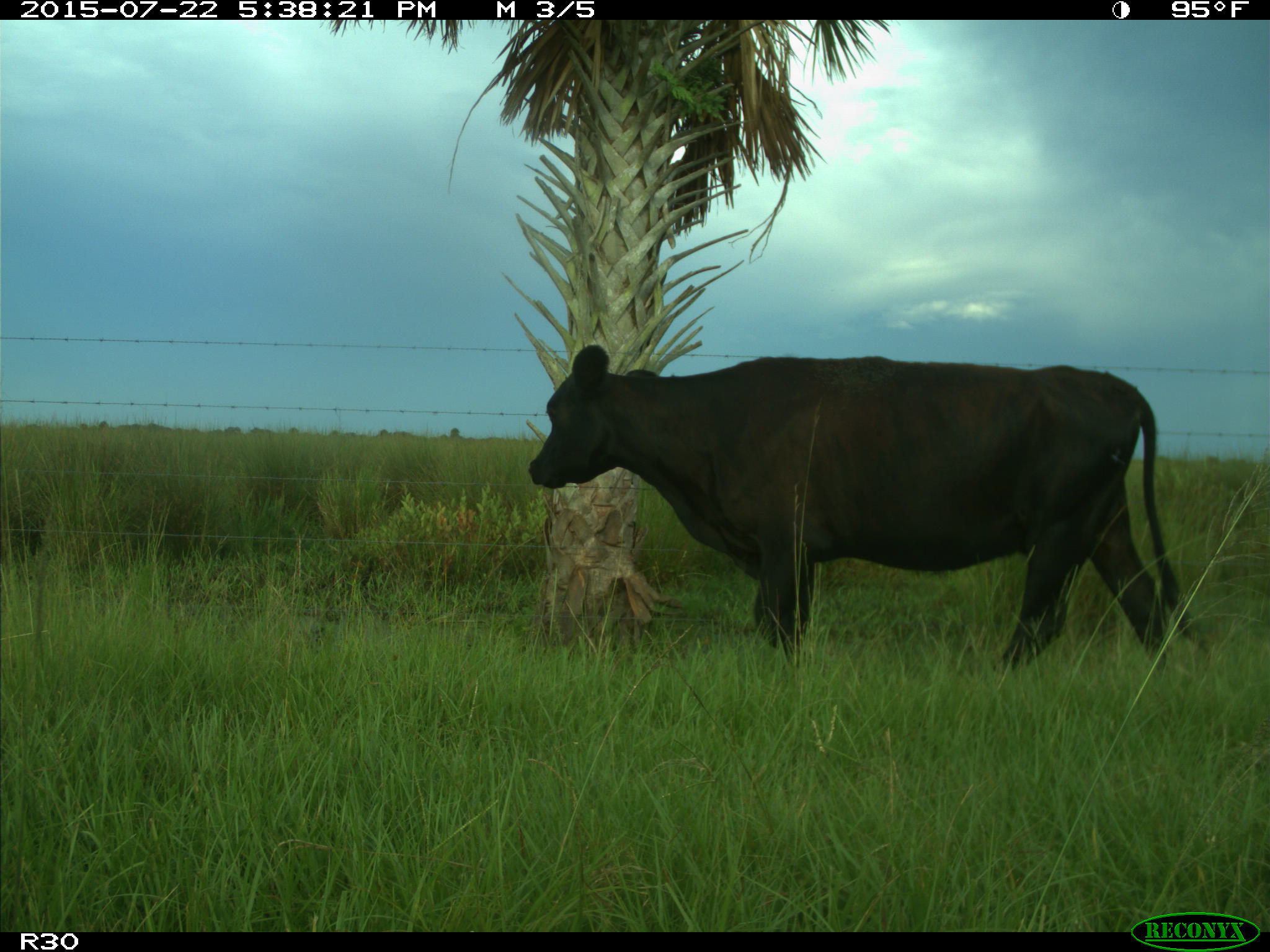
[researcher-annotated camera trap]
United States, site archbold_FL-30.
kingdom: Animalia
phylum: Chordata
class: Mammalia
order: Artiodactyla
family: Bovidae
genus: Bos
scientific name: Bos taurus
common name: domestic cow